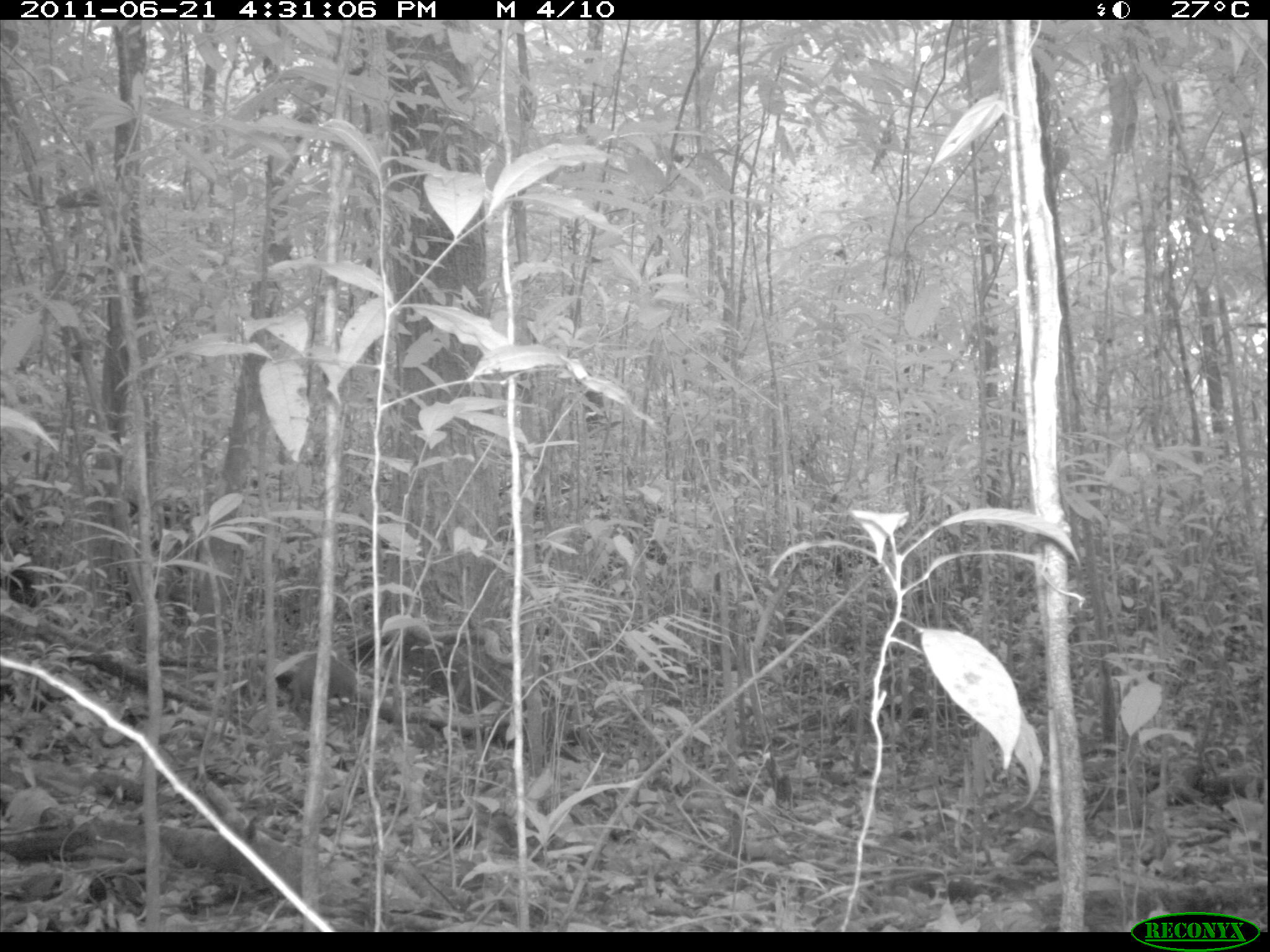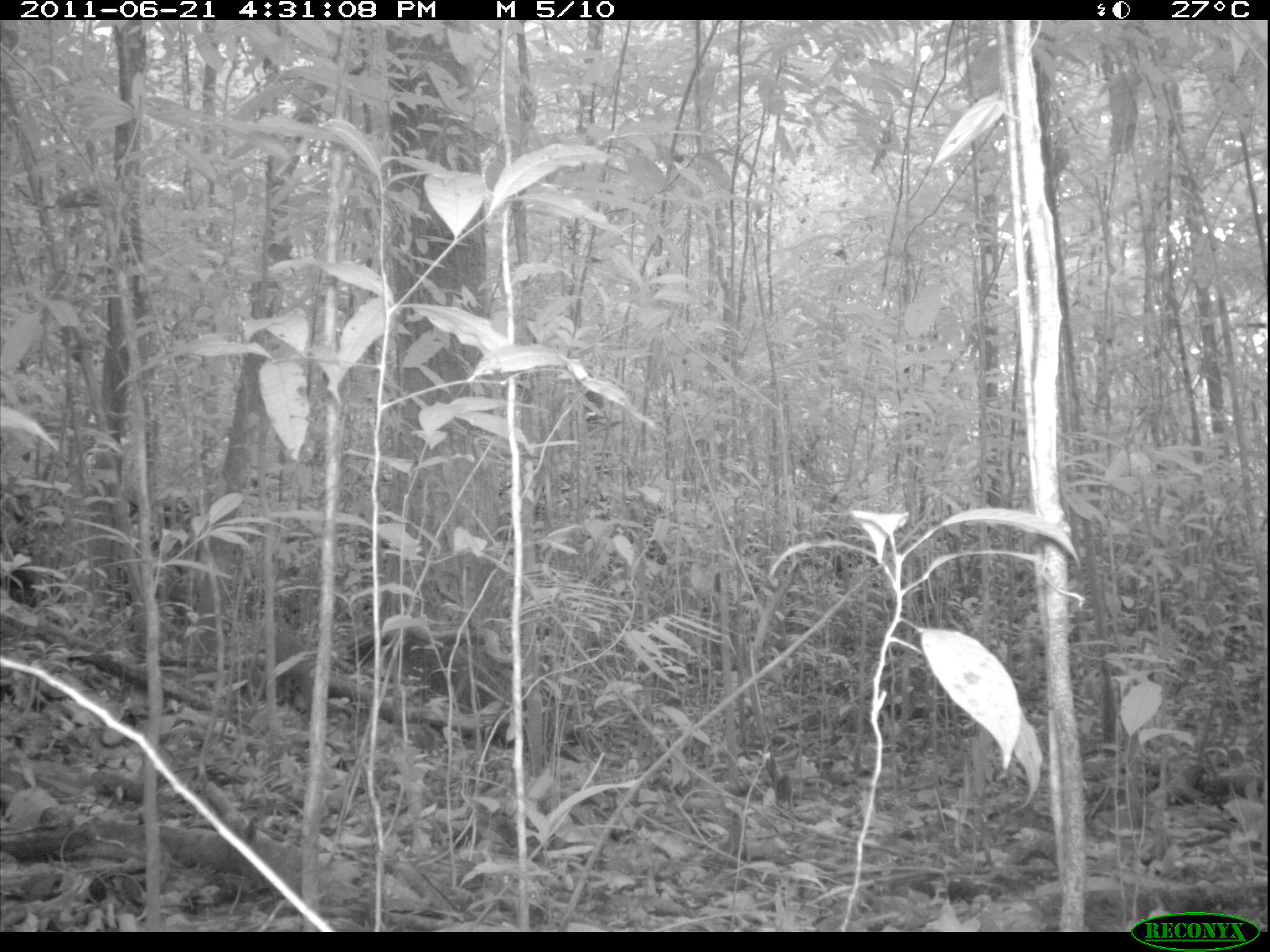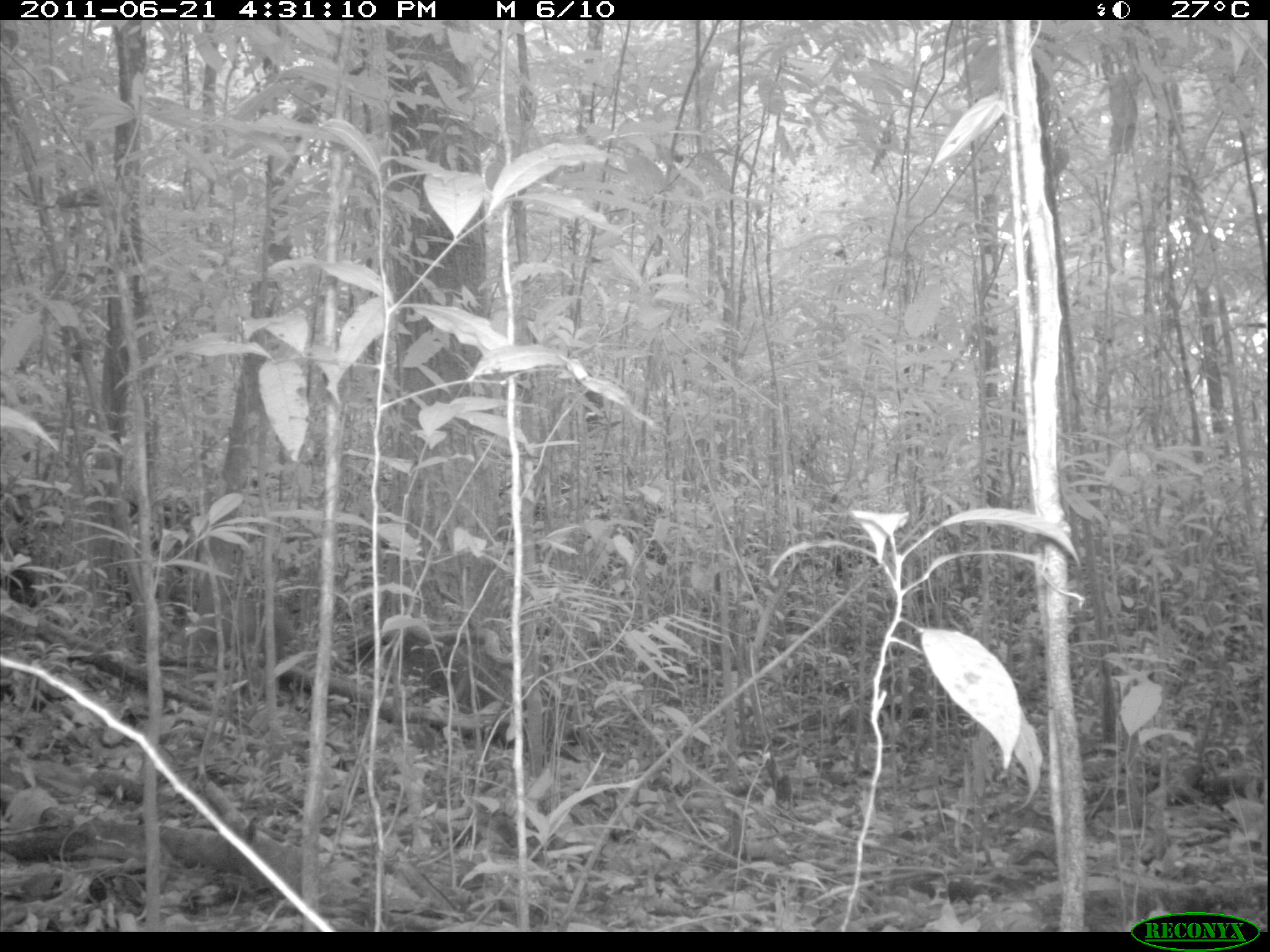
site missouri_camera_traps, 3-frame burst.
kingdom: Animalia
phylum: Chordata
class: Mammalia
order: Rodentia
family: Dasyproctidae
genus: Dasyprocta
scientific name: Dasyprocta coibae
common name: coiban agouti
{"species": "coiban agouti (Dasyprocta coibae)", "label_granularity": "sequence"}